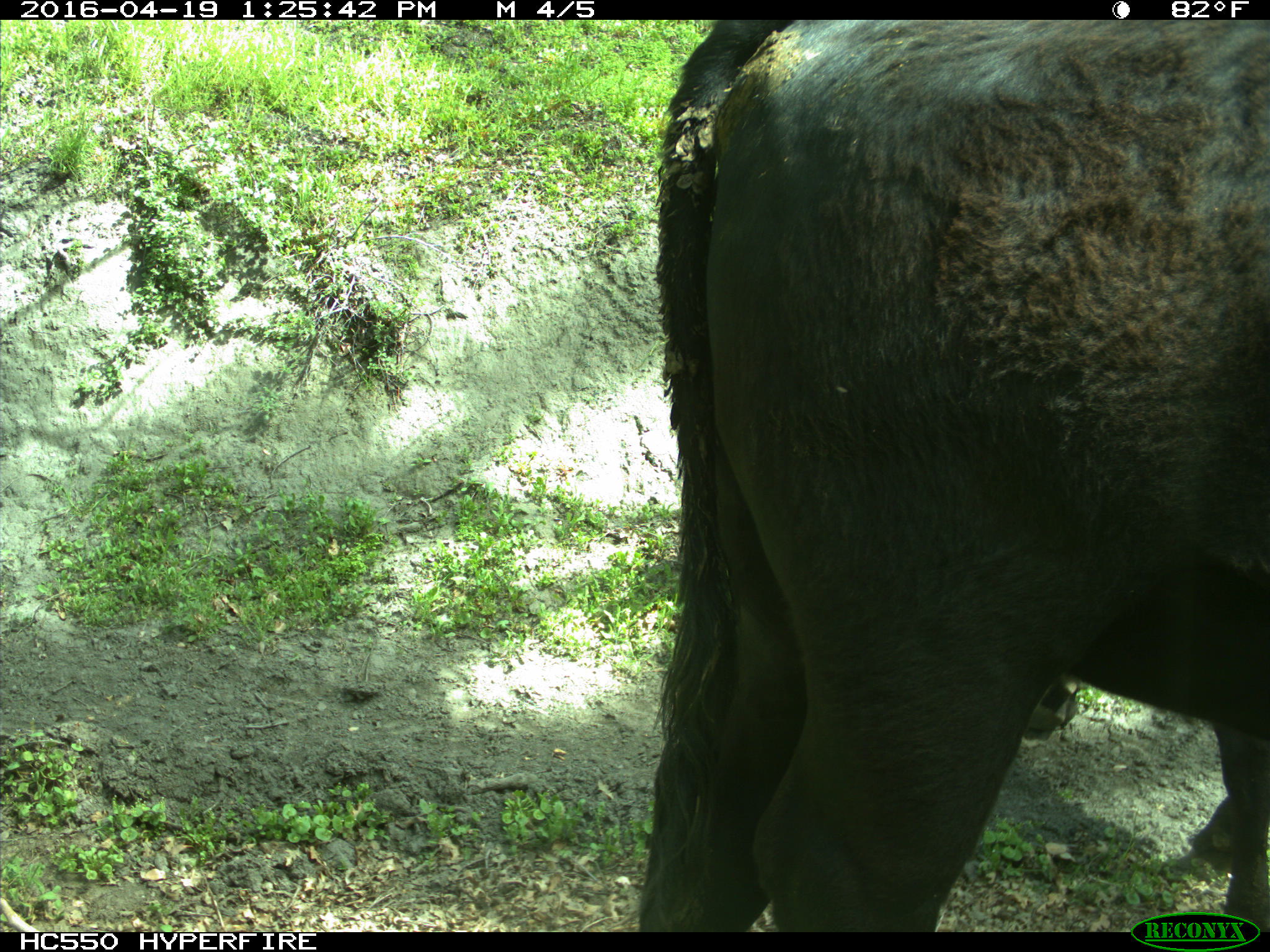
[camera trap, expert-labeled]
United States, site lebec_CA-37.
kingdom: Animalia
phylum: Chordata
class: Mammalia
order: Artiodactyla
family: Bovidae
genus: Bos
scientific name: Bos taurus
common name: domestic cow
Bos taurus (domestic cow).